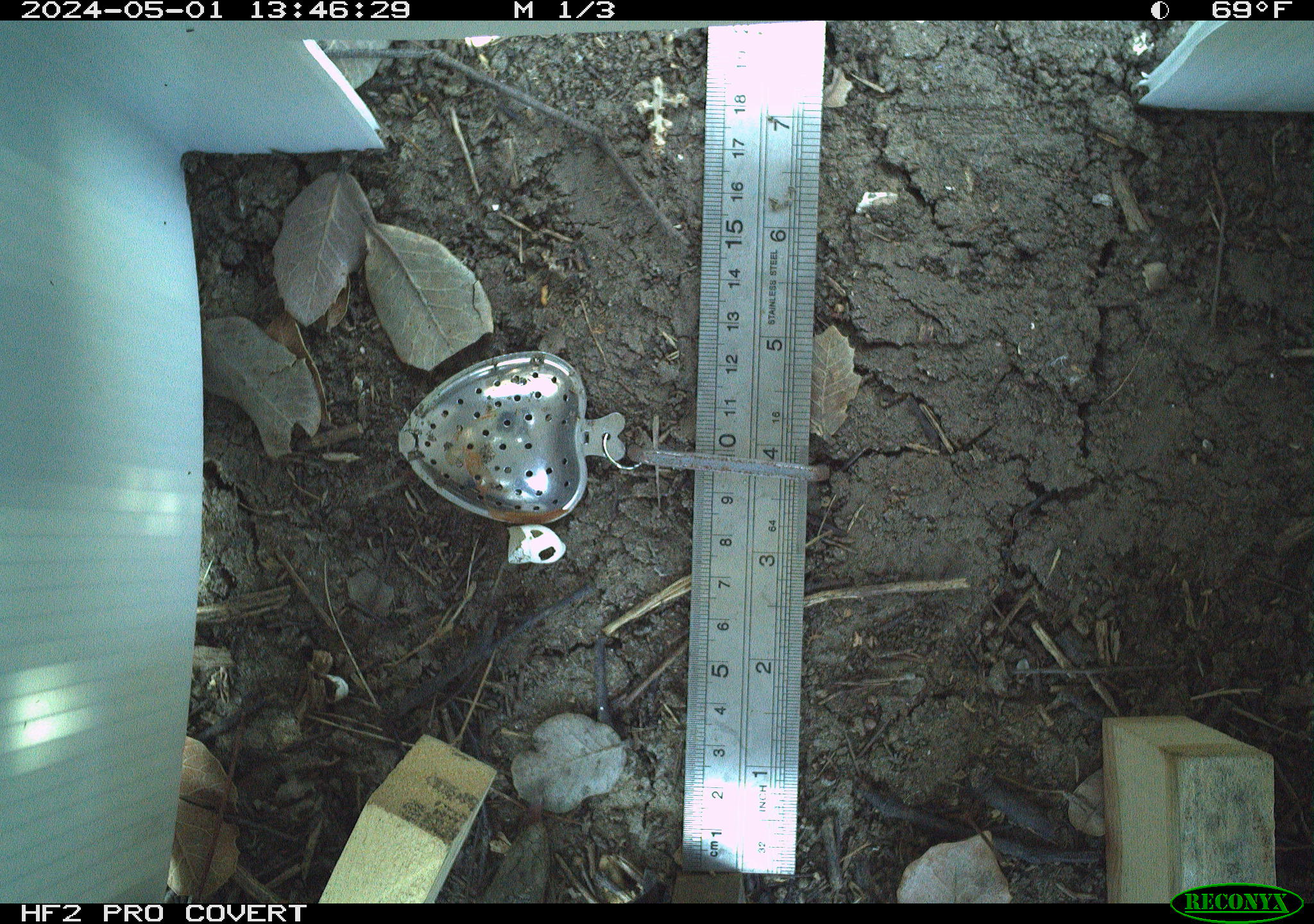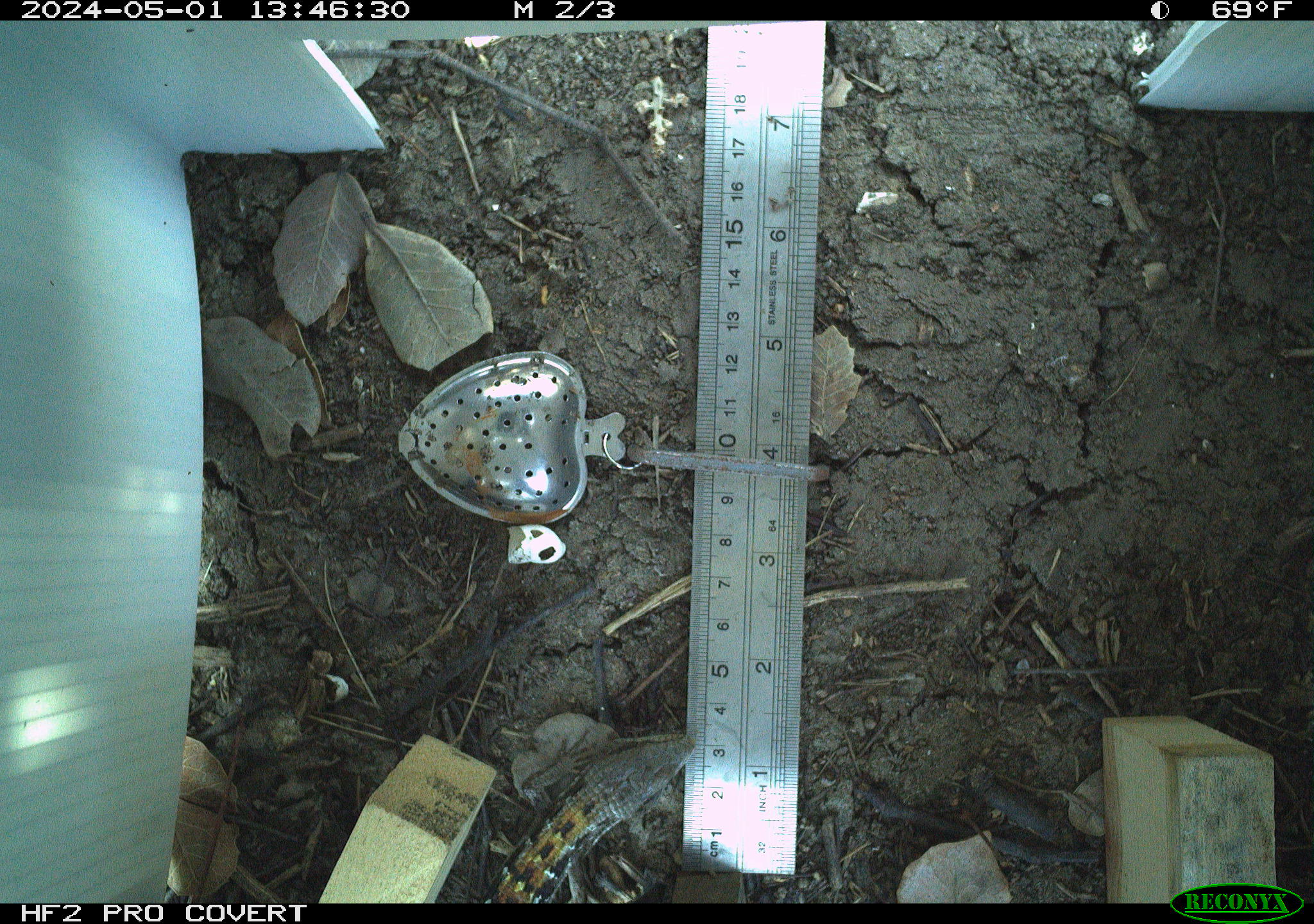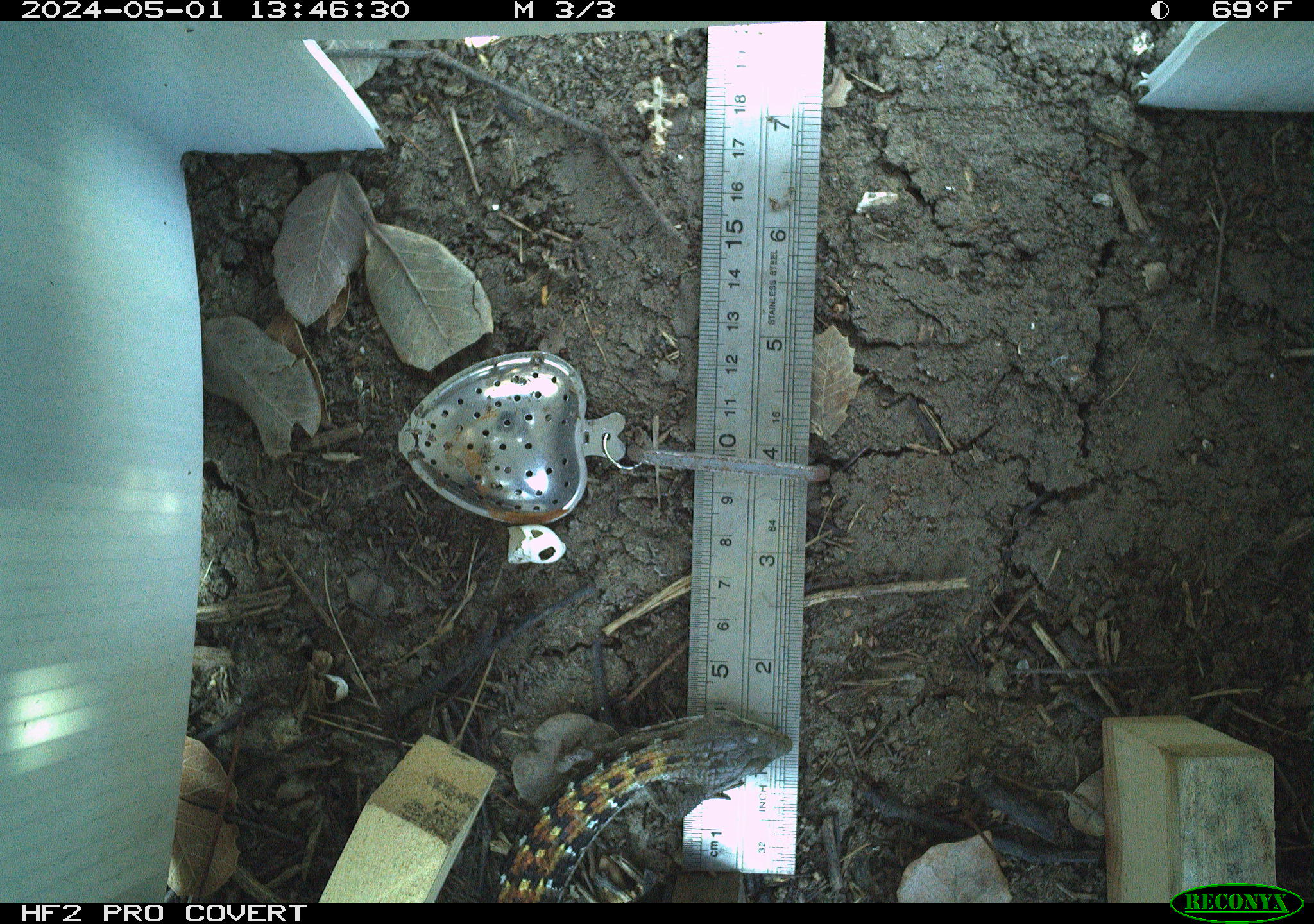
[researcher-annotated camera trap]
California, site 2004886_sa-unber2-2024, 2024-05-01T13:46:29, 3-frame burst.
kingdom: Animalia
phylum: Chordata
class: Reptilia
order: Squamata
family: Anguidae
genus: Elgaria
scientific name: Elgaria multicarinata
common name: southern alligator lizard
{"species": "southern alligator lizard (Elgaria multicarinata)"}